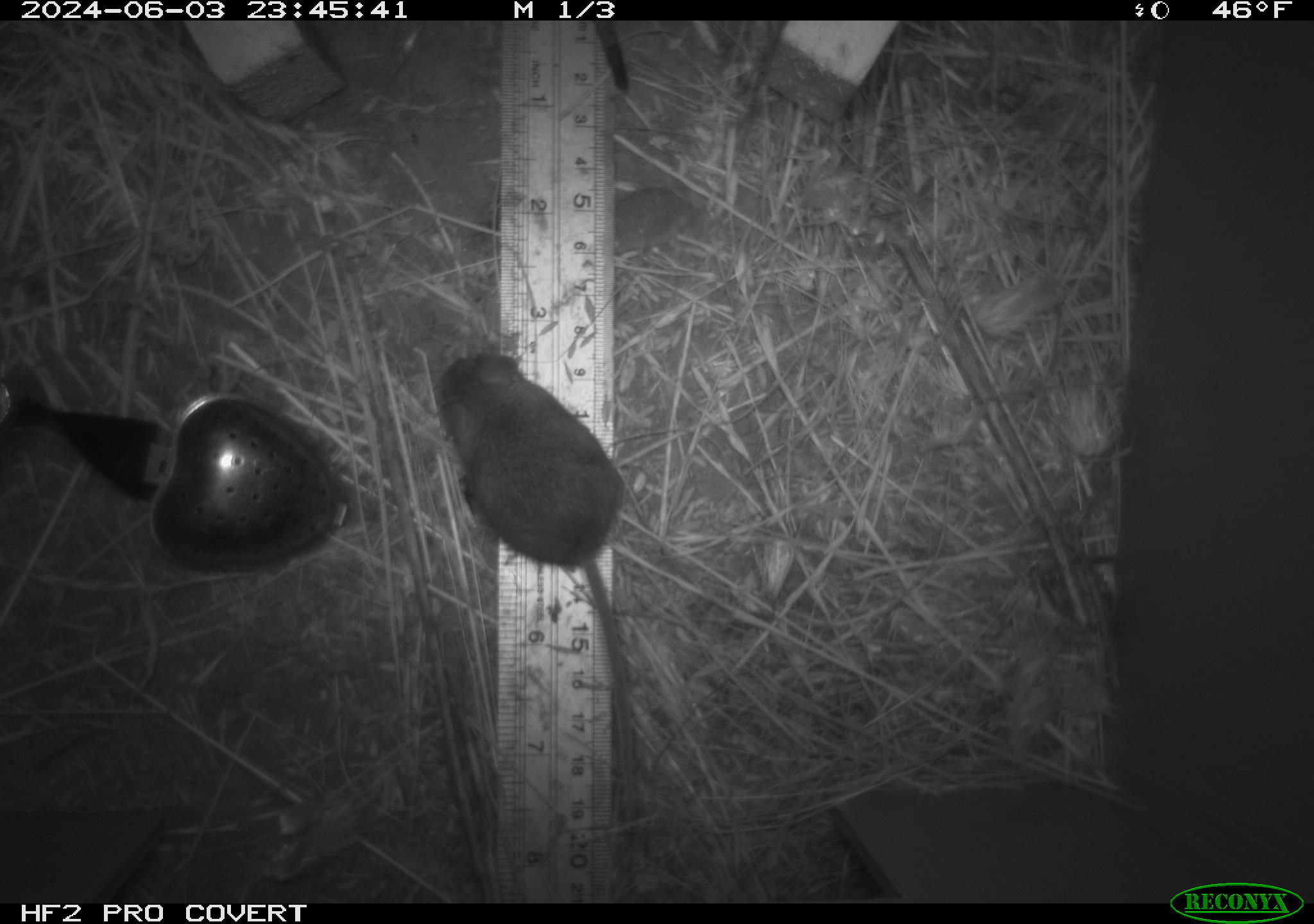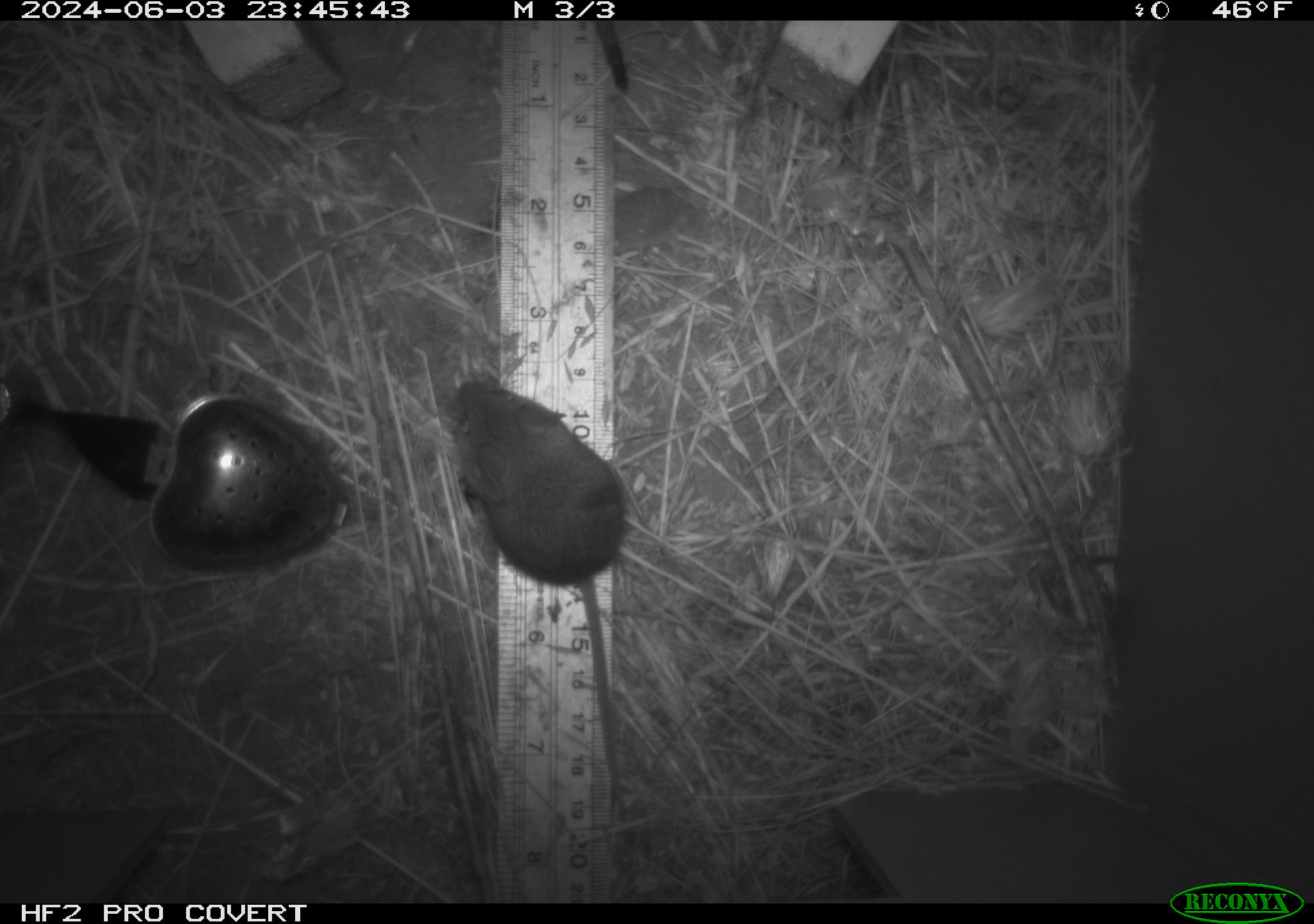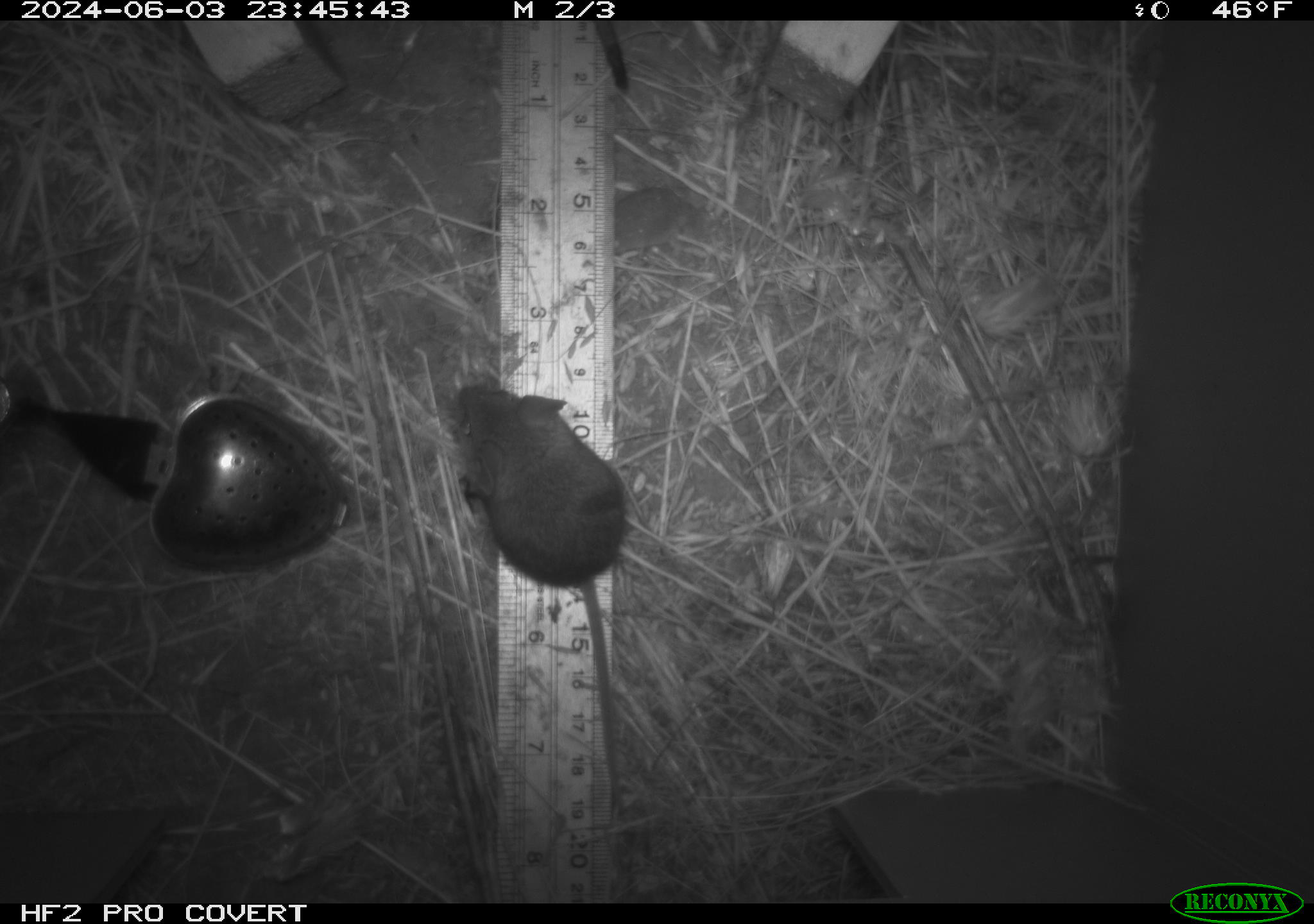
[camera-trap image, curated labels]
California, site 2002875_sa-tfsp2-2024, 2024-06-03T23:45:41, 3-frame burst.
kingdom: Animalia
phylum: Chordata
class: Mammalia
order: Rodentia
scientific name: Rodentia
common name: mouse species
Mouse species (Rodentia).